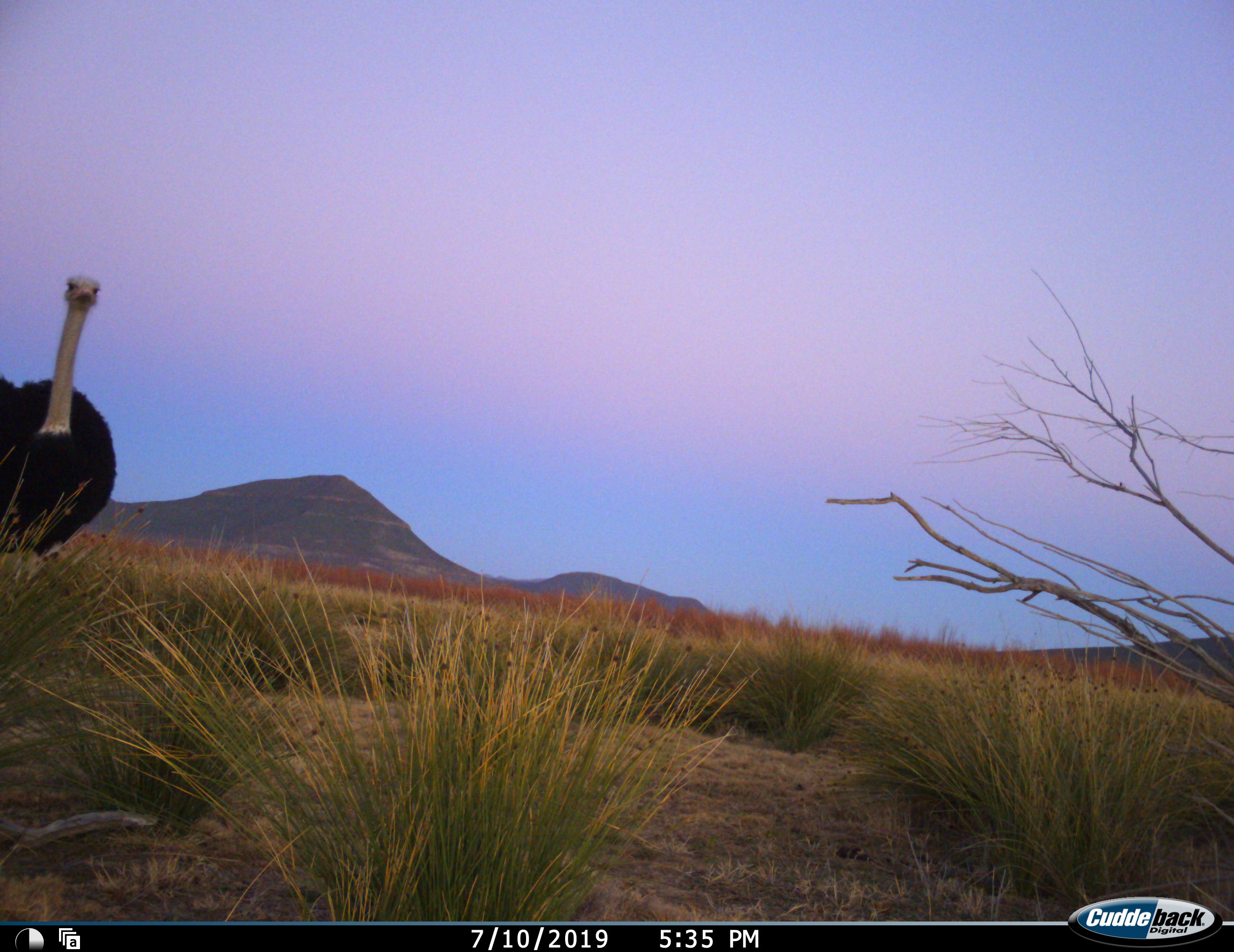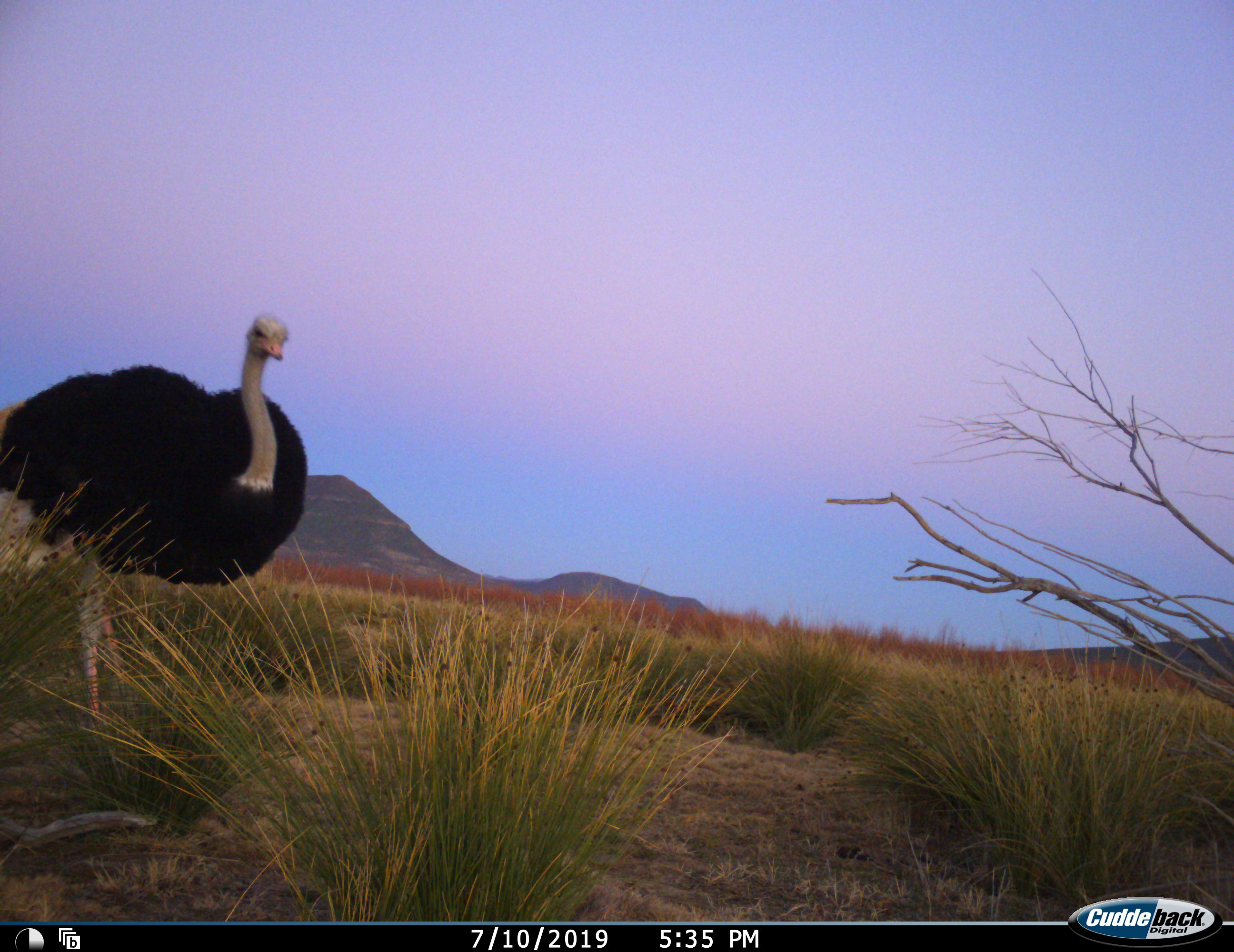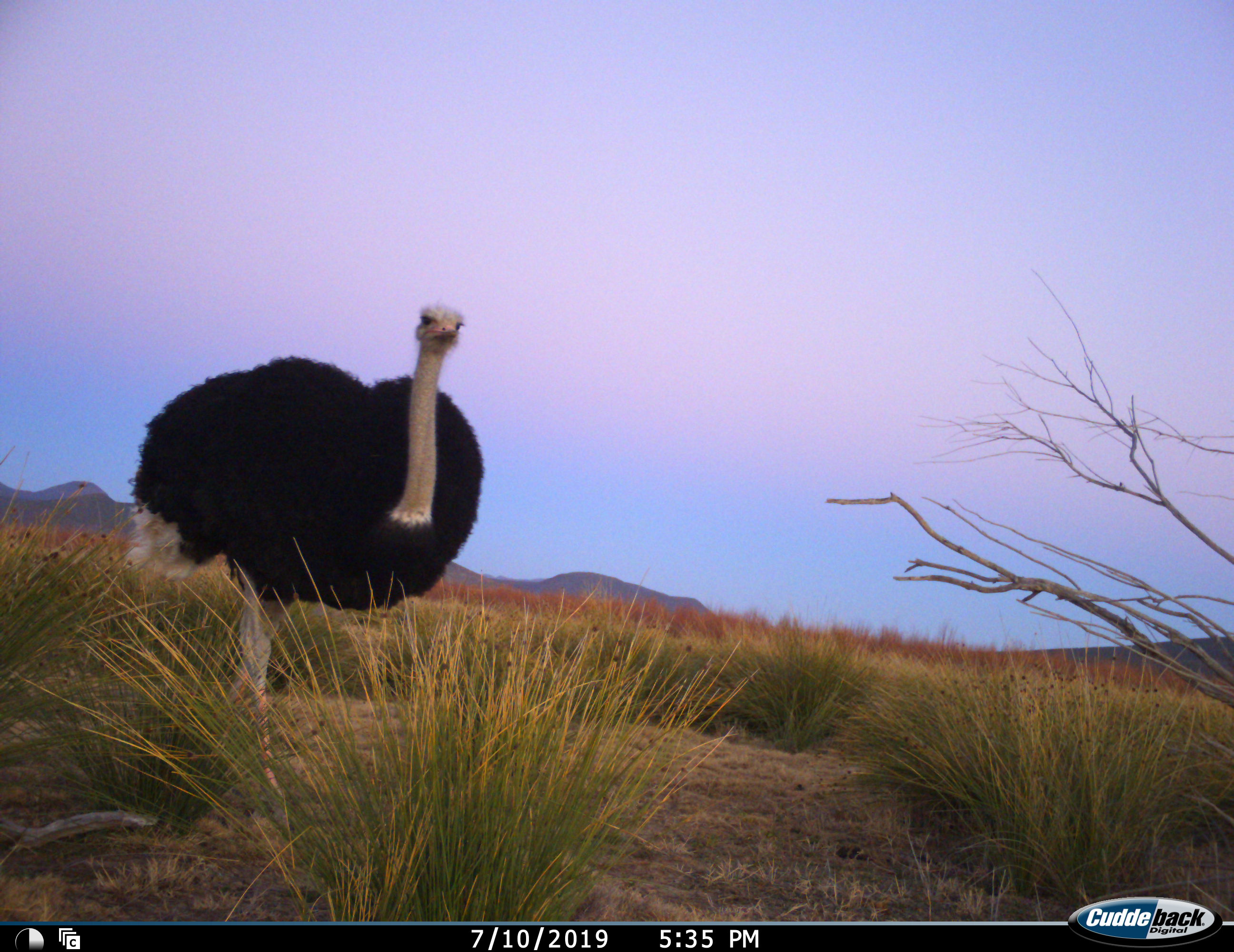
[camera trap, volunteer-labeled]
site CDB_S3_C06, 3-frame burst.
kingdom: Animalia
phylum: Chordata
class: Aves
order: Struthioniformes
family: Struthionidae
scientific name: Struthionidae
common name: ostrich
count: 1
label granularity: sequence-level